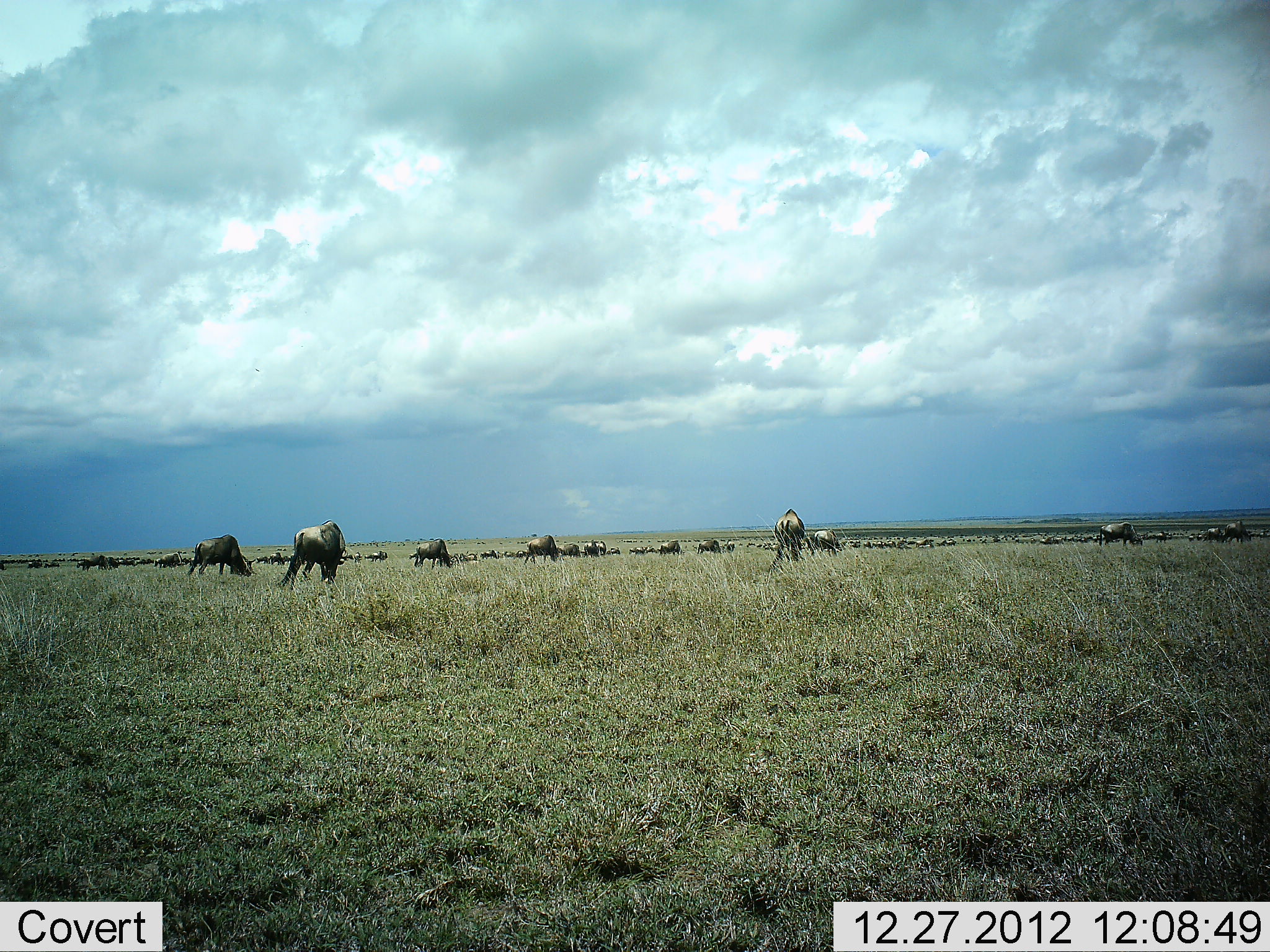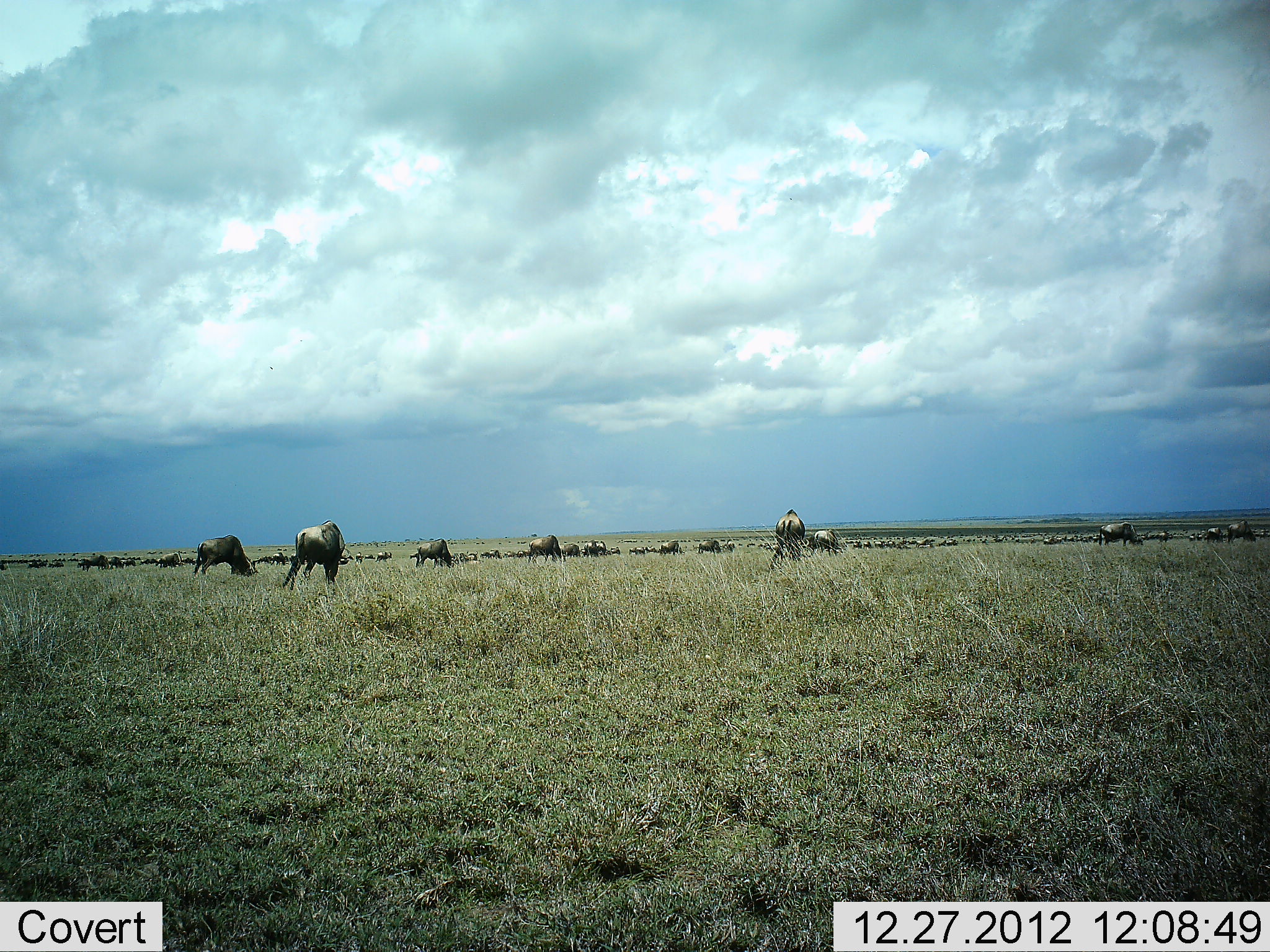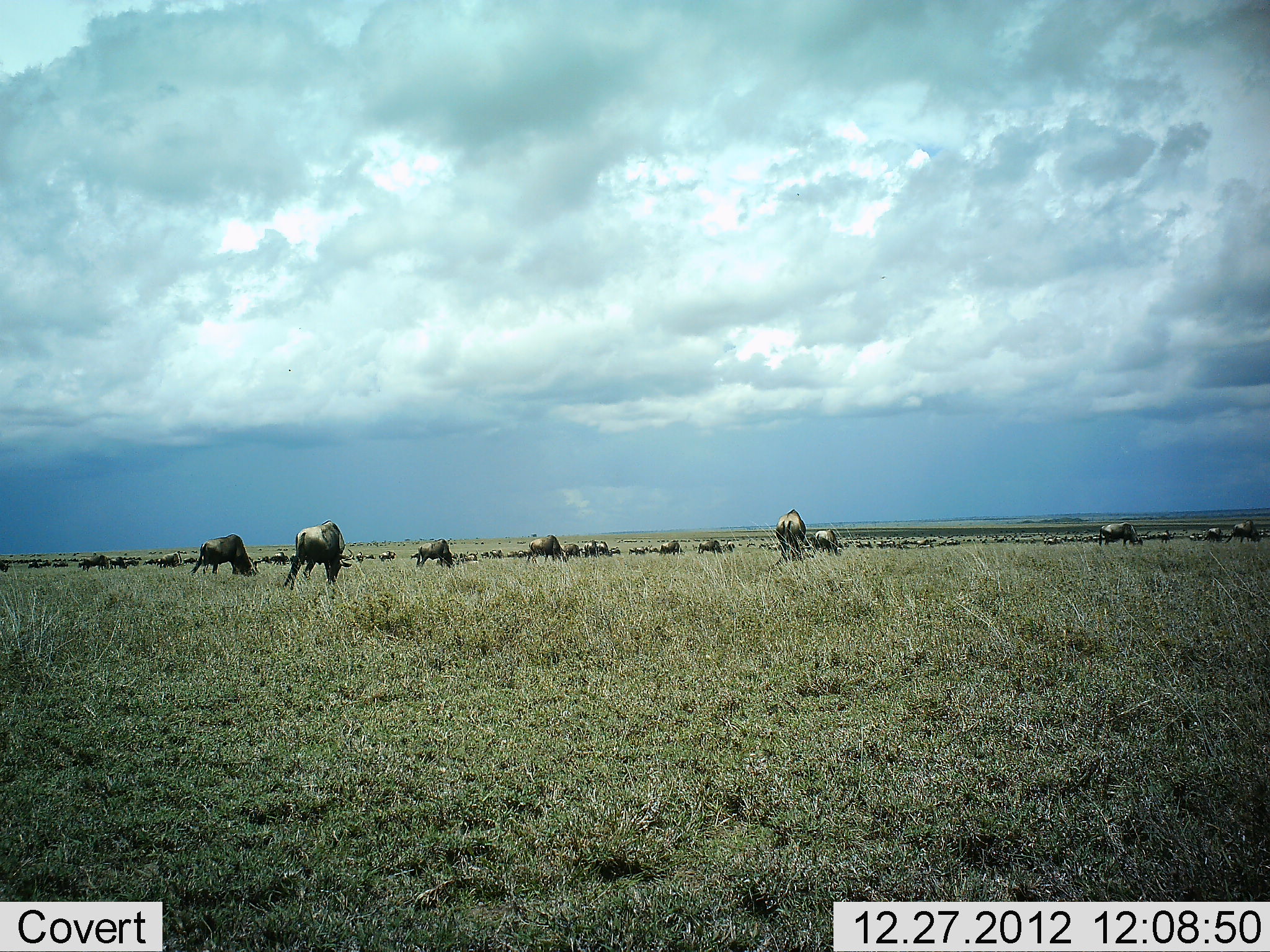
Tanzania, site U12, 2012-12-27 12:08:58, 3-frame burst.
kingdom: Animalia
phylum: Chordata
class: Mammalia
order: Artiodactyla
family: Bovidae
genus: Connochaetes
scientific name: Connochaetes taurinus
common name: blue wildebeest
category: wildebeest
Wildebeest (blue wildebeest) (Connochaetes taurinus), count 51+. Behavior (volunteer vote fractions): standing 50%, resting 0%, moving 50%, interacting 0%. Young present (vote fraction): 0%. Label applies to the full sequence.